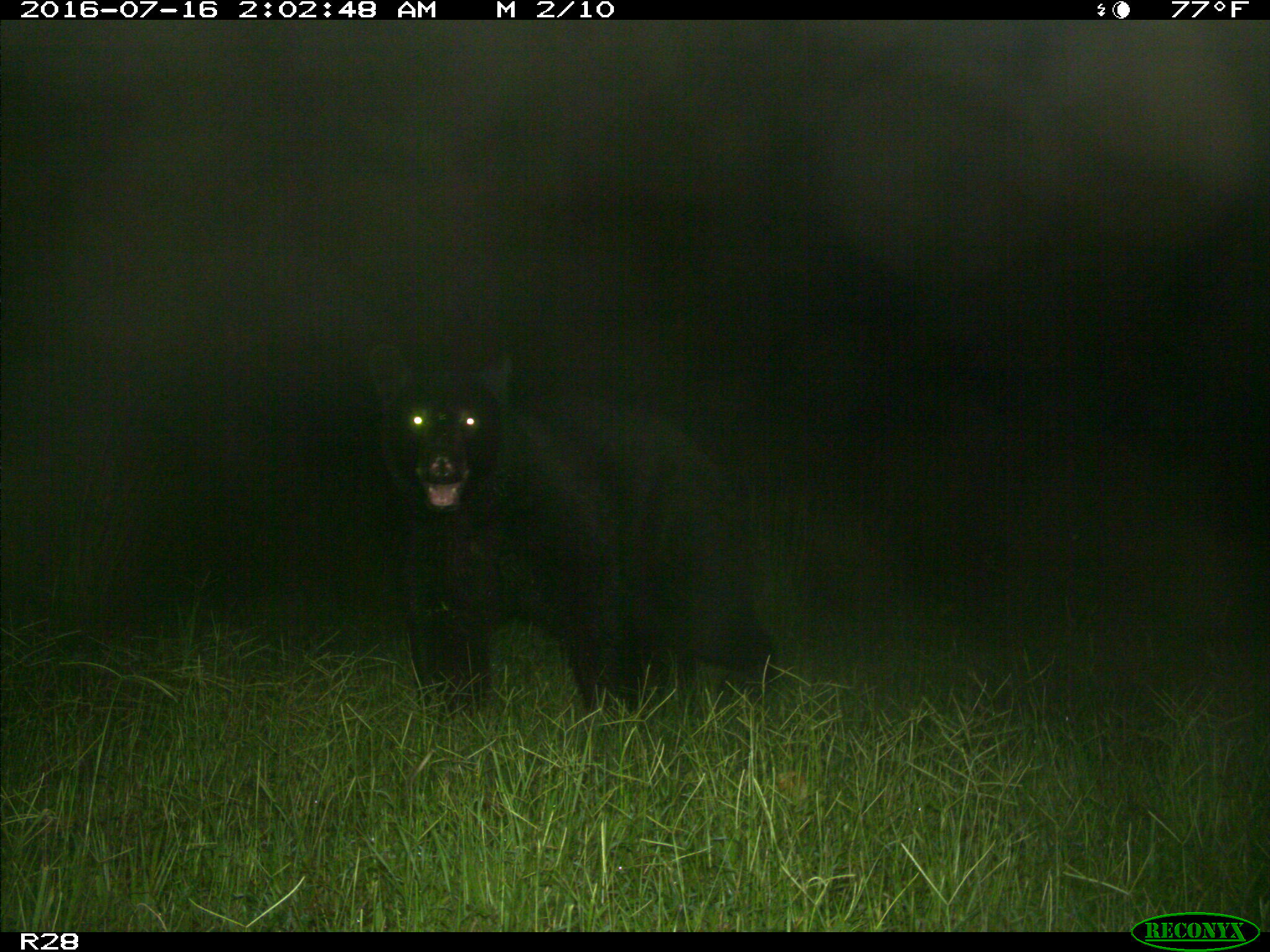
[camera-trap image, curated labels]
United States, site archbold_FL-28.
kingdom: Animalia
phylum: Chordata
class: Mammalia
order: Carnivora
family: Ursidae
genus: Ursus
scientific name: Ursus americanus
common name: american black bear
Ursus americanus (american black bear).